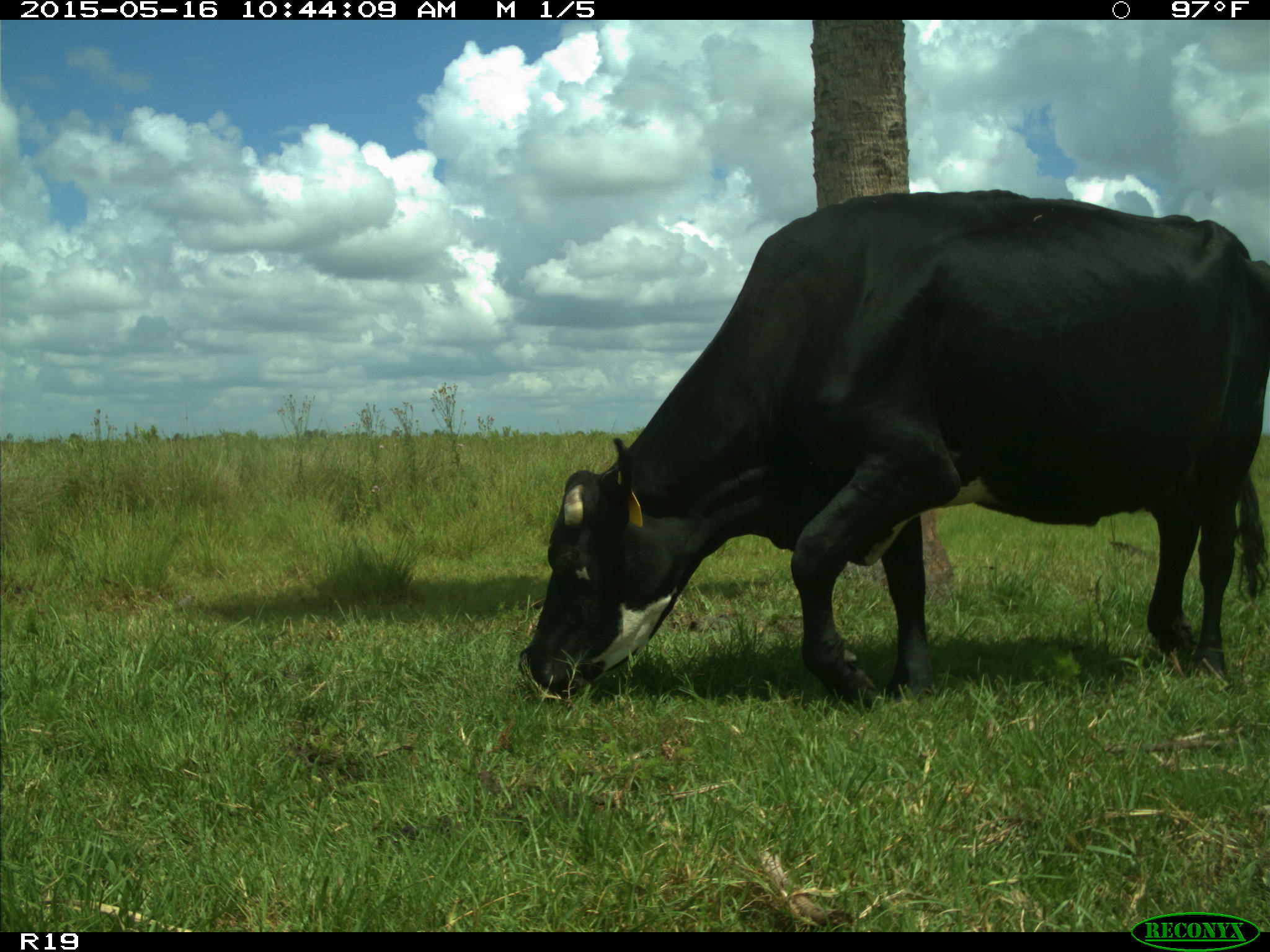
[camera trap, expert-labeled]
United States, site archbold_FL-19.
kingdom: Animalia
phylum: Chordata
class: Mammalia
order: Artiodactyla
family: Bovidae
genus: Bos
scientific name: Bos taurus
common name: domestic cow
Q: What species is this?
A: Bos taurus (domestic cow).